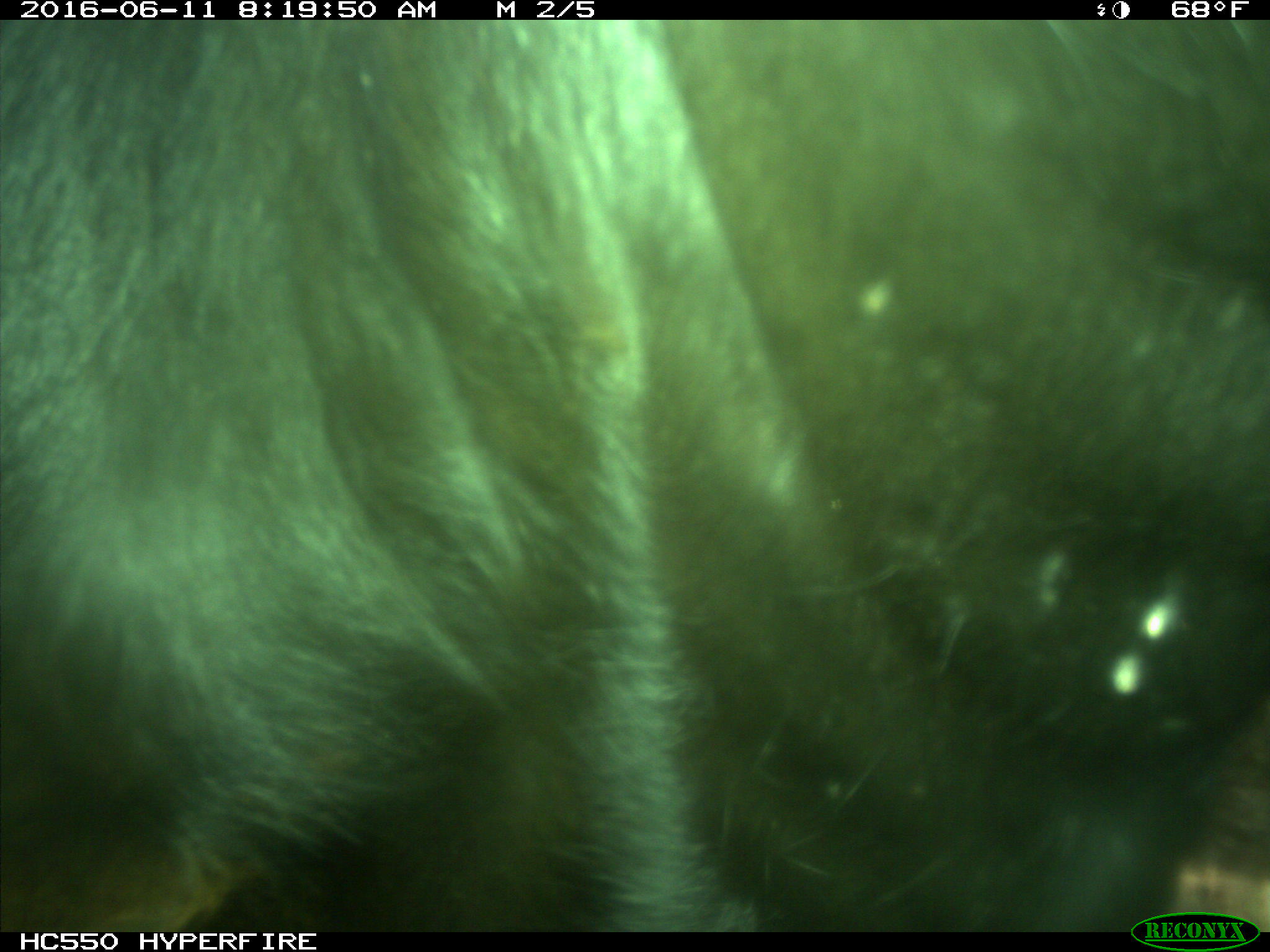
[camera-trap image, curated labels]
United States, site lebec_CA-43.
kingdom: Animalia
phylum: Chordata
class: Mammalia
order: Artiodactyla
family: Bovidae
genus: Bos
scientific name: Bos taurus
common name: domestic cow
Bos taurus (domestic cow).